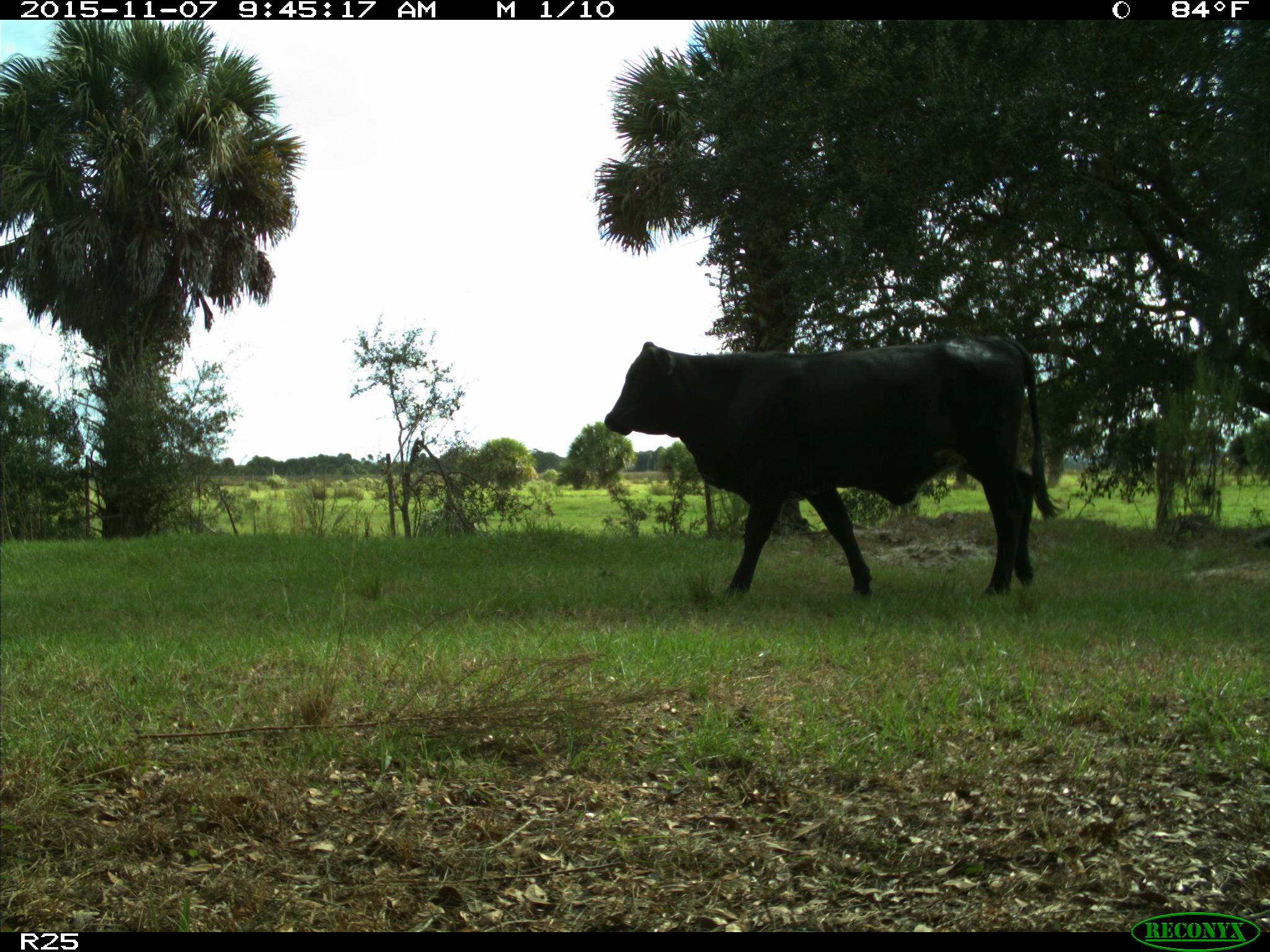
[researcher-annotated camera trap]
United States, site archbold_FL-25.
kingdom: Animalia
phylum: Chordata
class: Mammalia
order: Artiodactyla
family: Bovidae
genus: Bos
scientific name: Bos taurus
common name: domestic cow